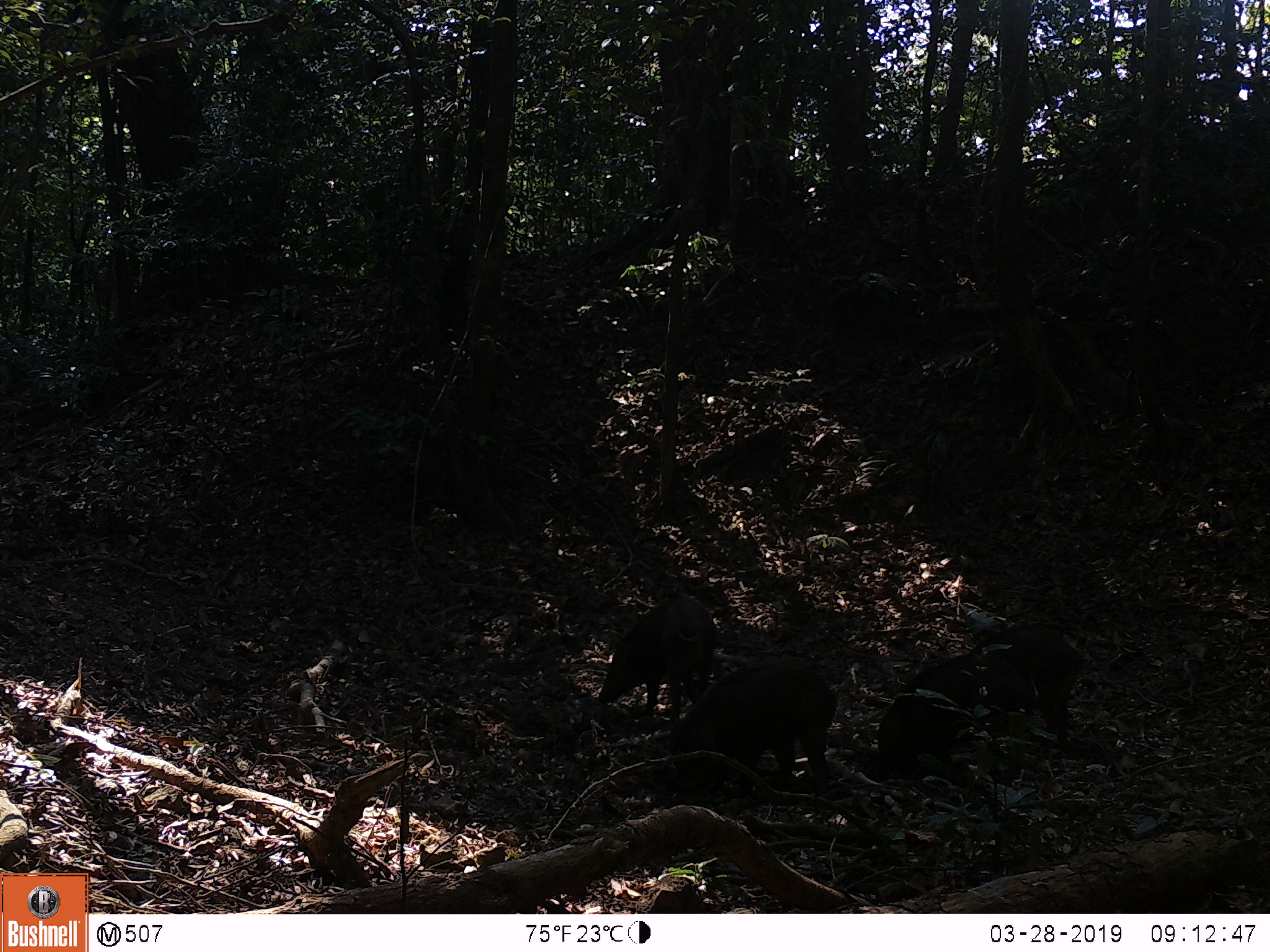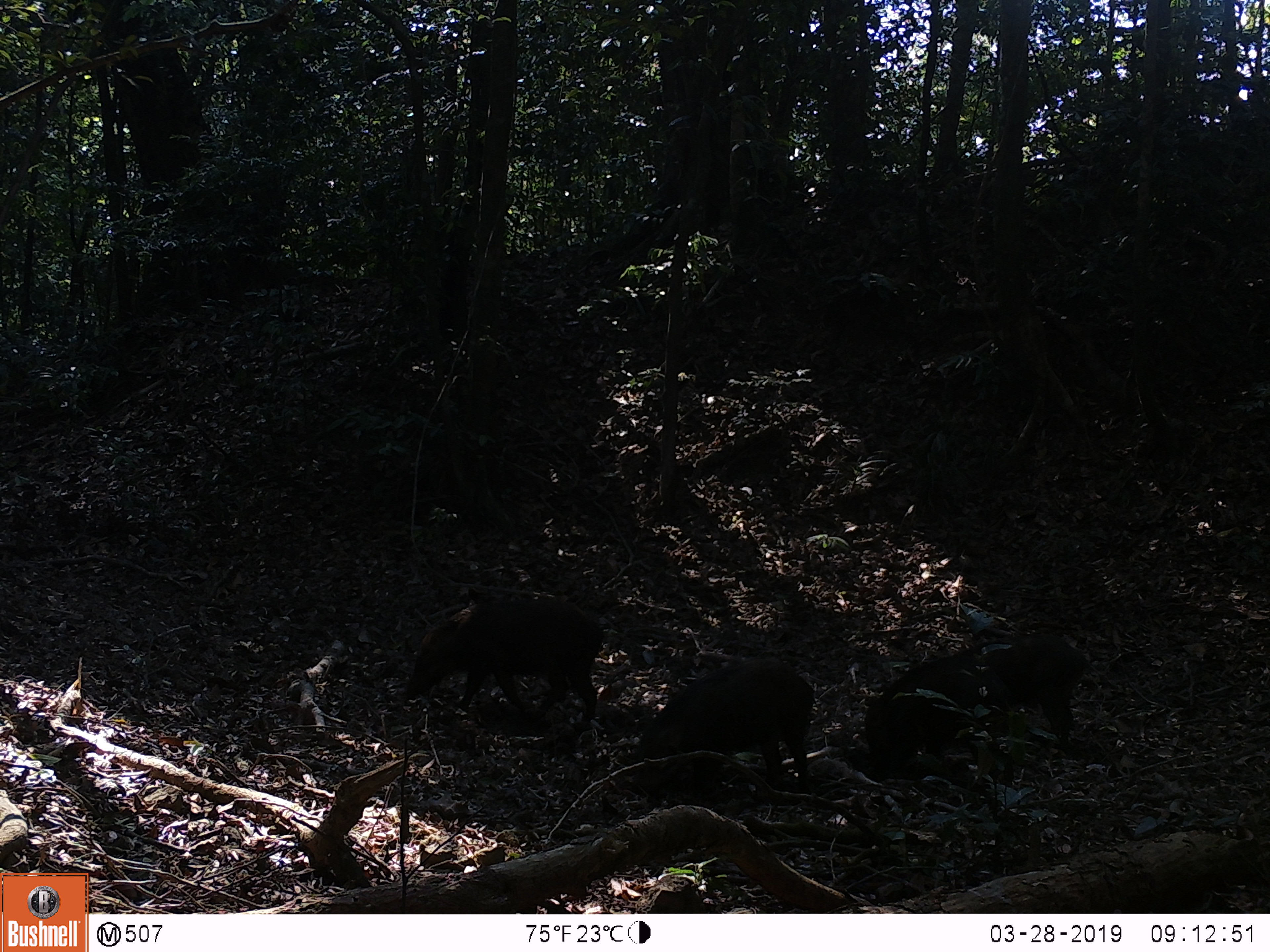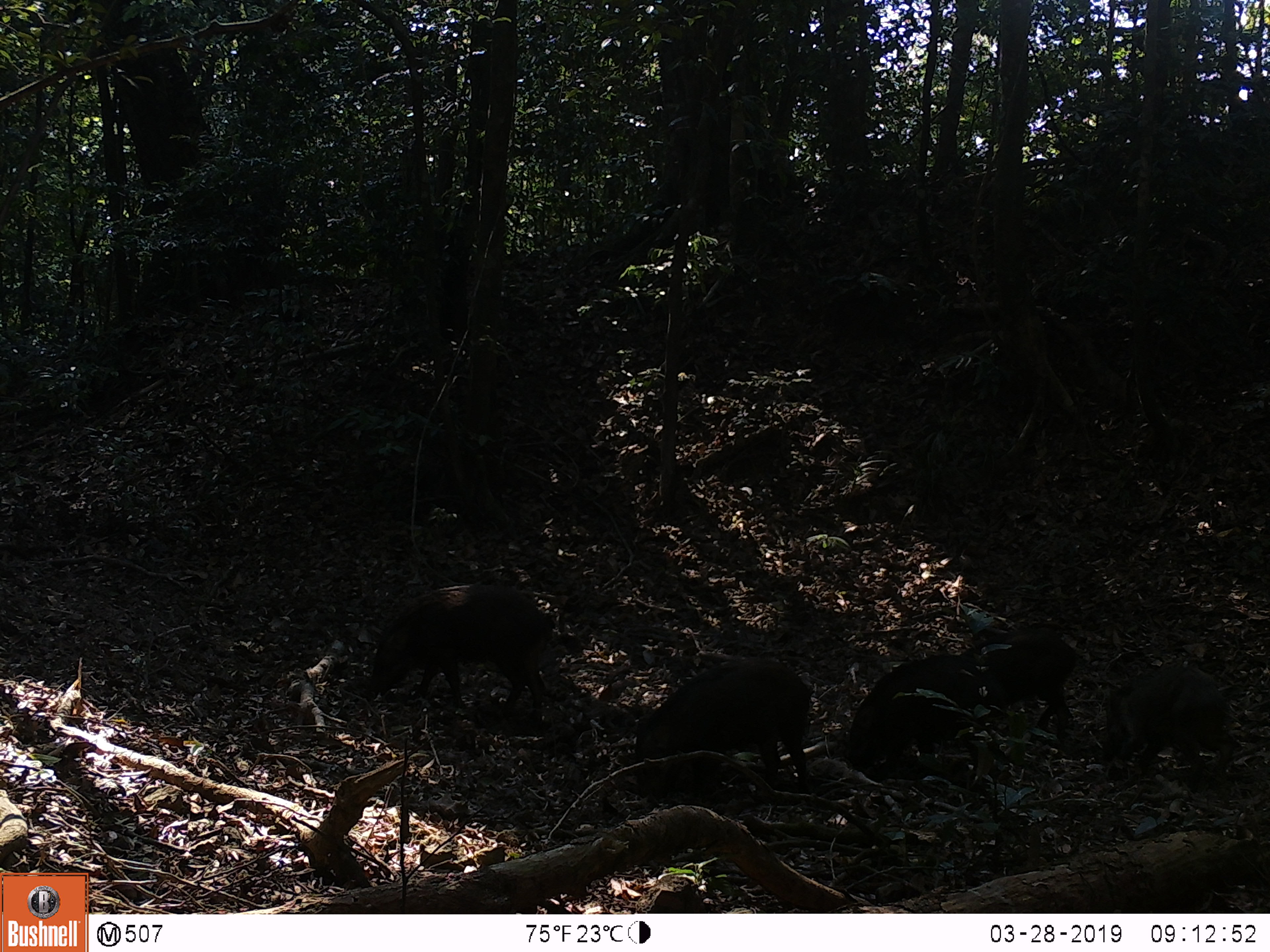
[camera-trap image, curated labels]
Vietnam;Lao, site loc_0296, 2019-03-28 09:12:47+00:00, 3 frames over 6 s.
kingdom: Animalia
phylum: Chordata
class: Mammalia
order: Artiodactyla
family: Suidae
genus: Sus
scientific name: Sus scrofa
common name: eurasian wild pig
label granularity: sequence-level